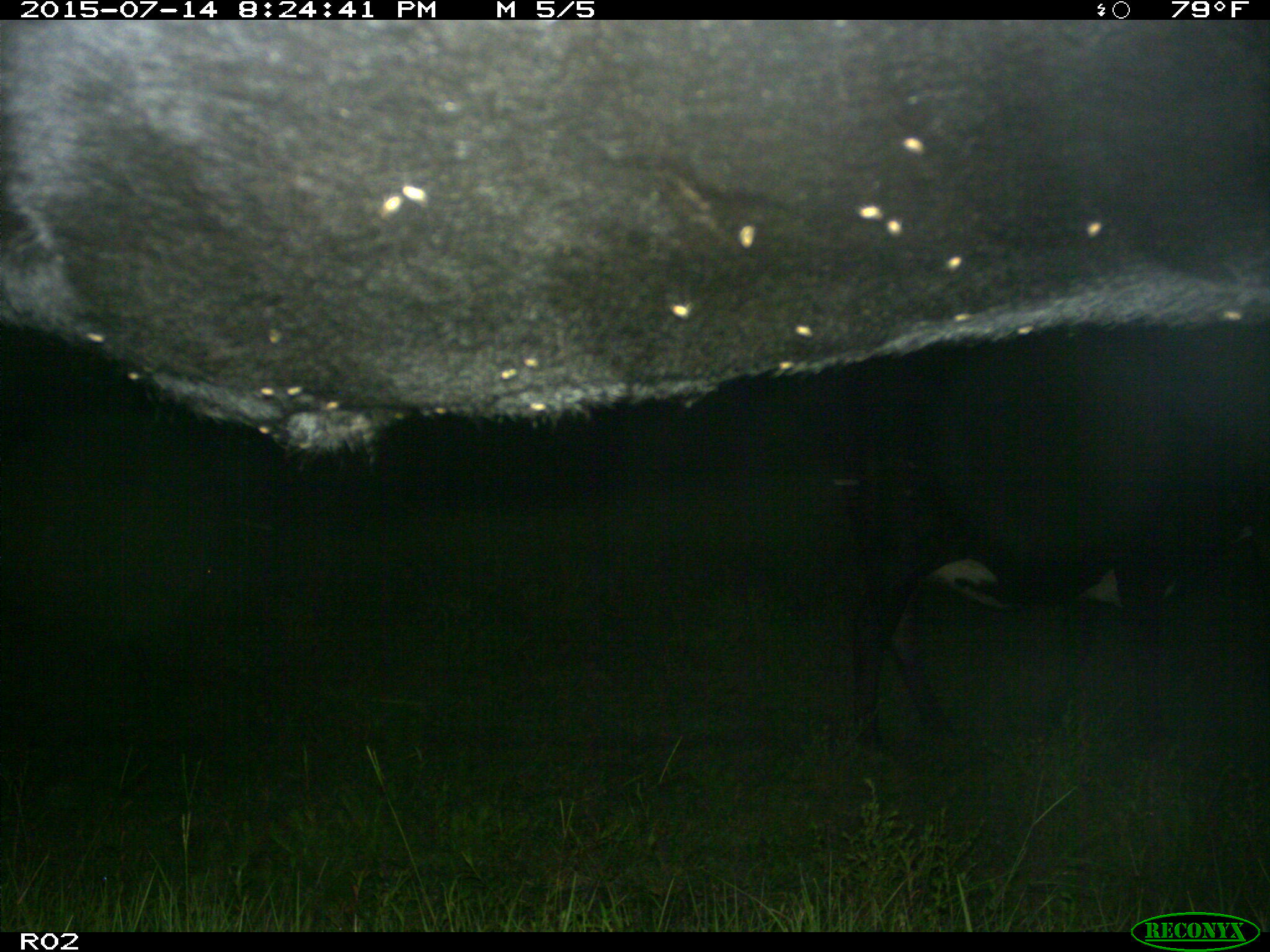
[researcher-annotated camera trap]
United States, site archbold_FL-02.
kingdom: Animalia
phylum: Chordata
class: Mammalia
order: Artiodactyla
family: Bovidae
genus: Bos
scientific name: Bos taurus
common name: domestic cow